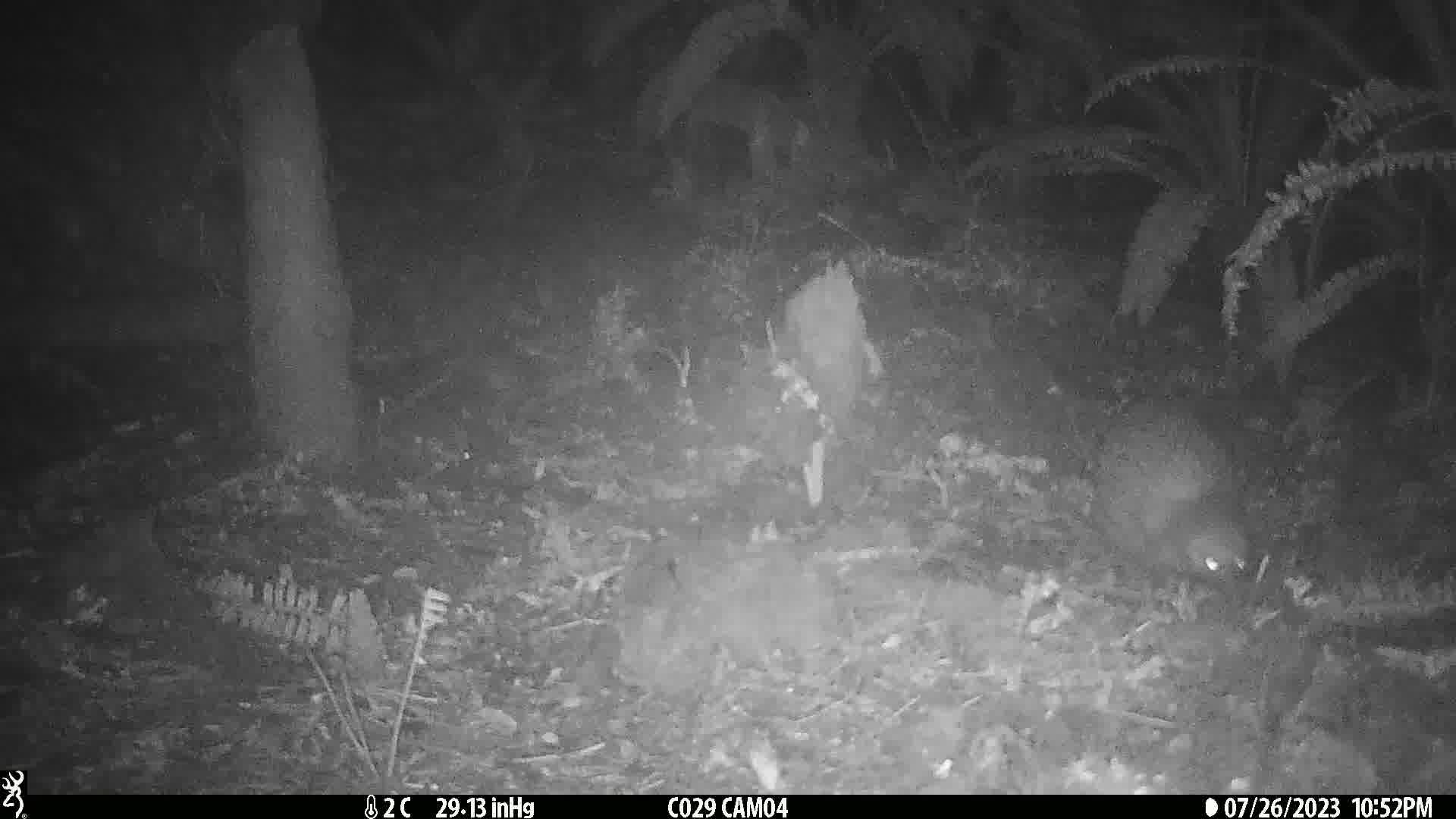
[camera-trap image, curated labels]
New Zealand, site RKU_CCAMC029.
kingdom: Animalia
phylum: Chordata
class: Aves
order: Apterygiformes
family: Apterygidae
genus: Apteryx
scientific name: Apteryx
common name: kiwi